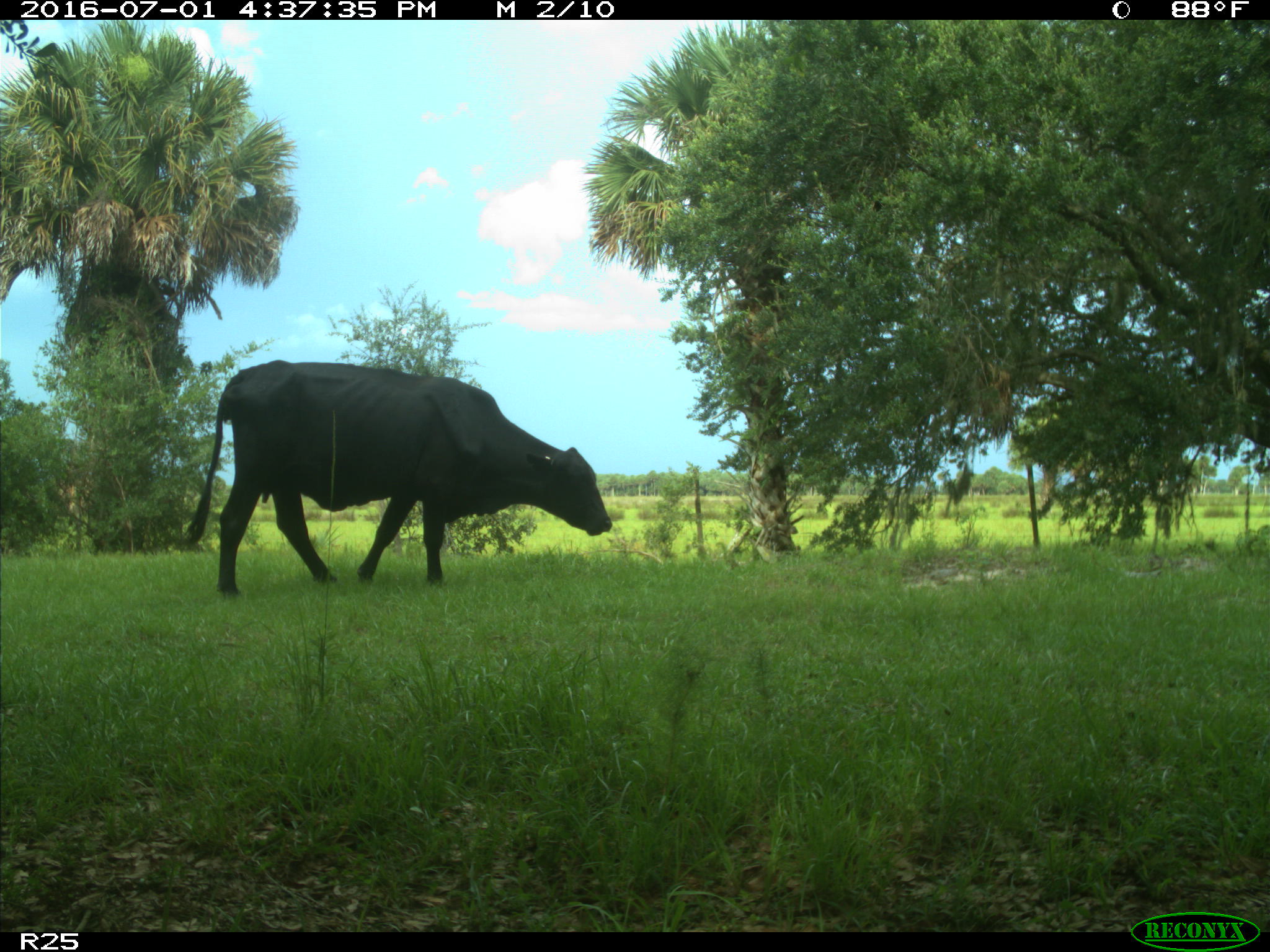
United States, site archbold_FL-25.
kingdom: Animalia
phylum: Chordata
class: Mammalia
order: Artiodactyla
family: Bovidae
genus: Bos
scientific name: Bos taurus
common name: domestic cow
Bos taurus (domestic cow).